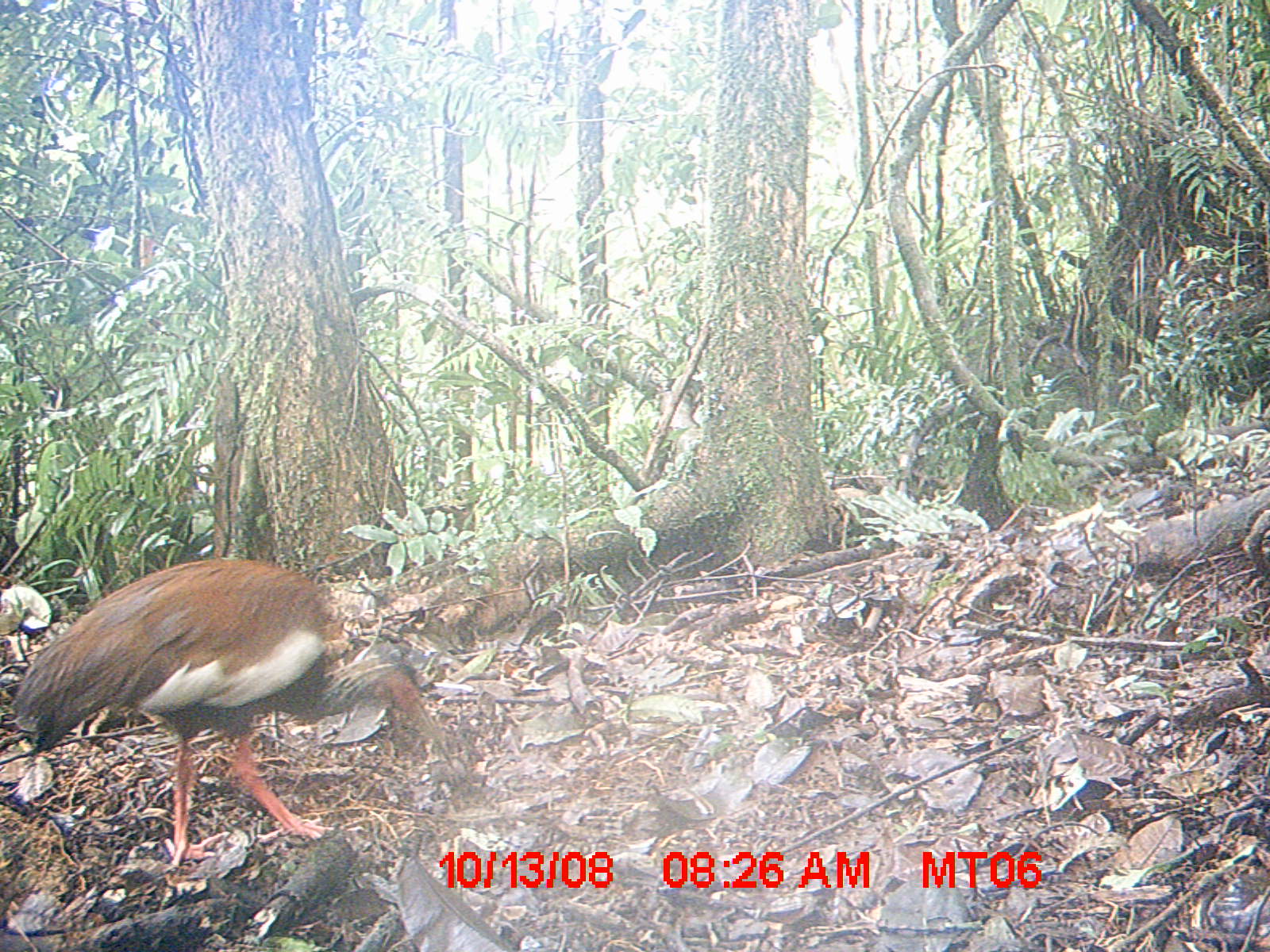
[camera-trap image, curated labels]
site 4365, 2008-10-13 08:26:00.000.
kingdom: Animalia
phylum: Chordata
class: Aves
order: Pelecaniformes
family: Threskiornithidae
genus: Lophotibis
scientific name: Lophotibis cristata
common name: madagascan ibis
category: lophotibis cristataa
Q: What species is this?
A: Lophotibis cristataa (madagascan ibis) (Lophotibis cristata).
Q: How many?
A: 2.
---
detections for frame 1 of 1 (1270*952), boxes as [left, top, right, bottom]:
lophotibis cristataa: [9, 554, 457, 873]